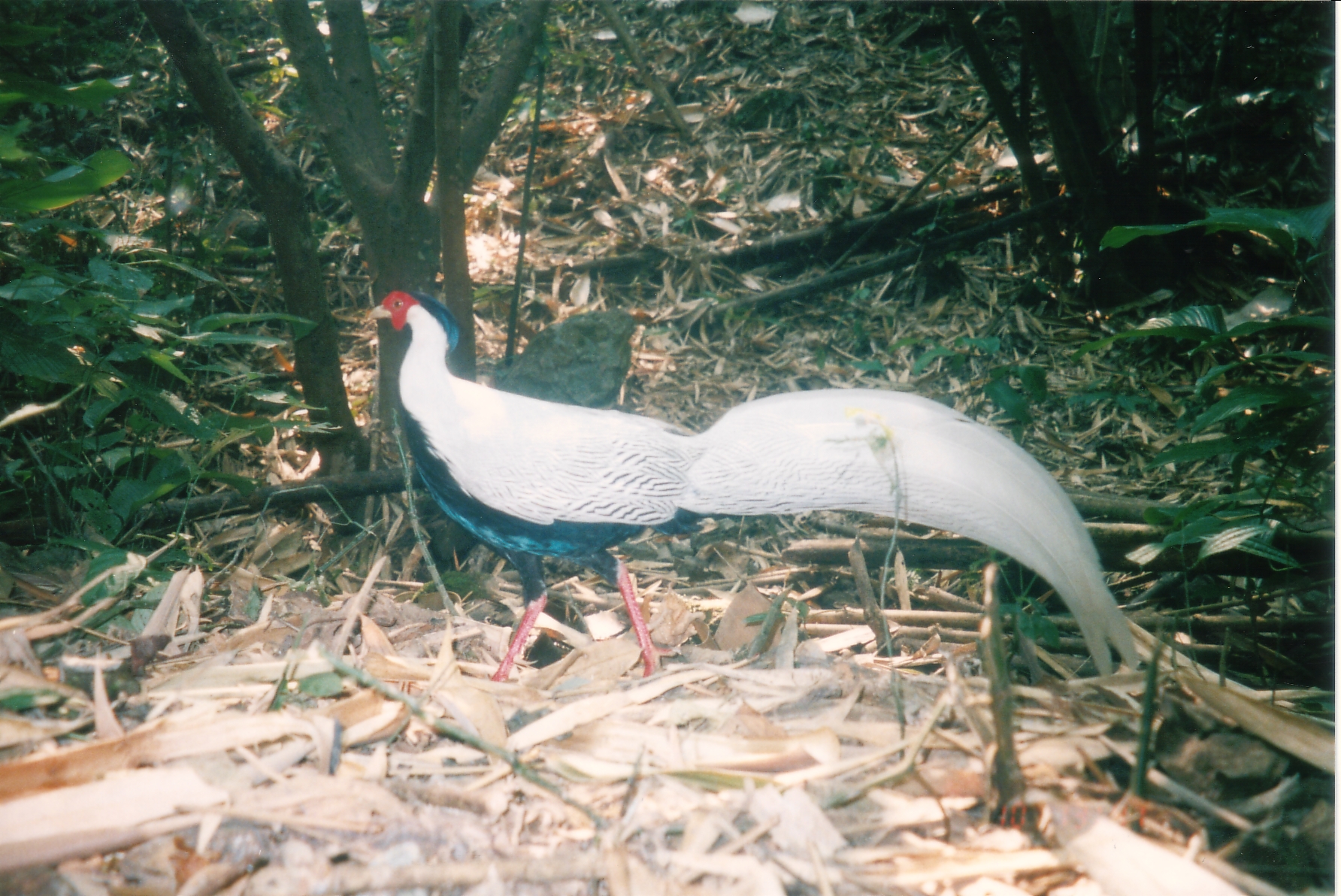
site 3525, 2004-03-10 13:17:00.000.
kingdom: Animalia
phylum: Chordata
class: Aves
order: Galliformes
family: Phasianidae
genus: Lophura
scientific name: Lophura nycthemera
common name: silver pheasant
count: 1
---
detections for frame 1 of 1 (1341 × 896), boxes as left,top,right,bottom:
lophura nycthemera: 364,288,1142,682